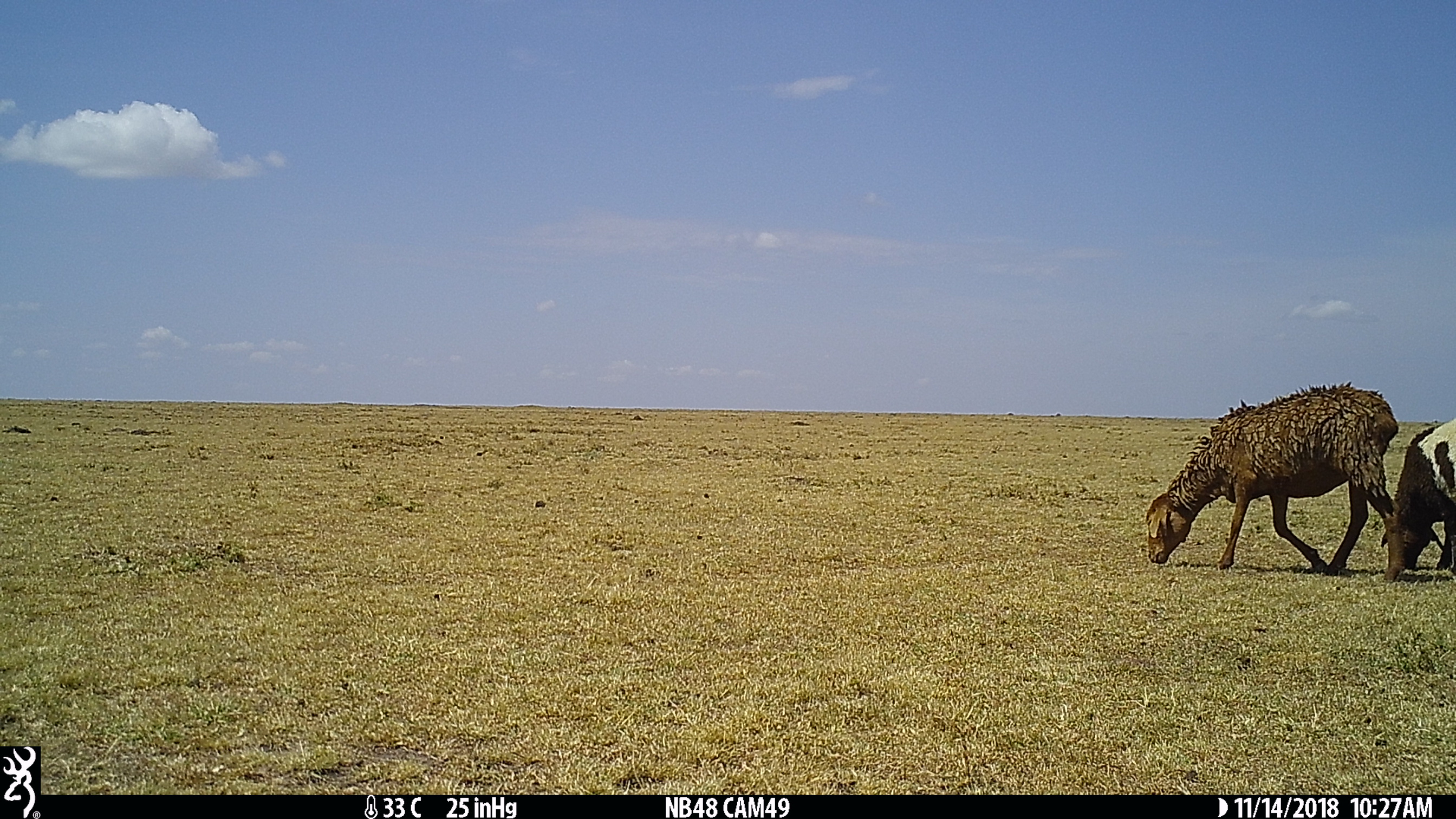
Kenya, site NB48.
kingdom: Animalia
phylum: Chordata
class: Mammalia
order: Artiodactyla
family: Bovidae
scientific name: Bovidae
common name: sheep or goat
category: shoat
Shoat (sheep or goat) (Bovidae).